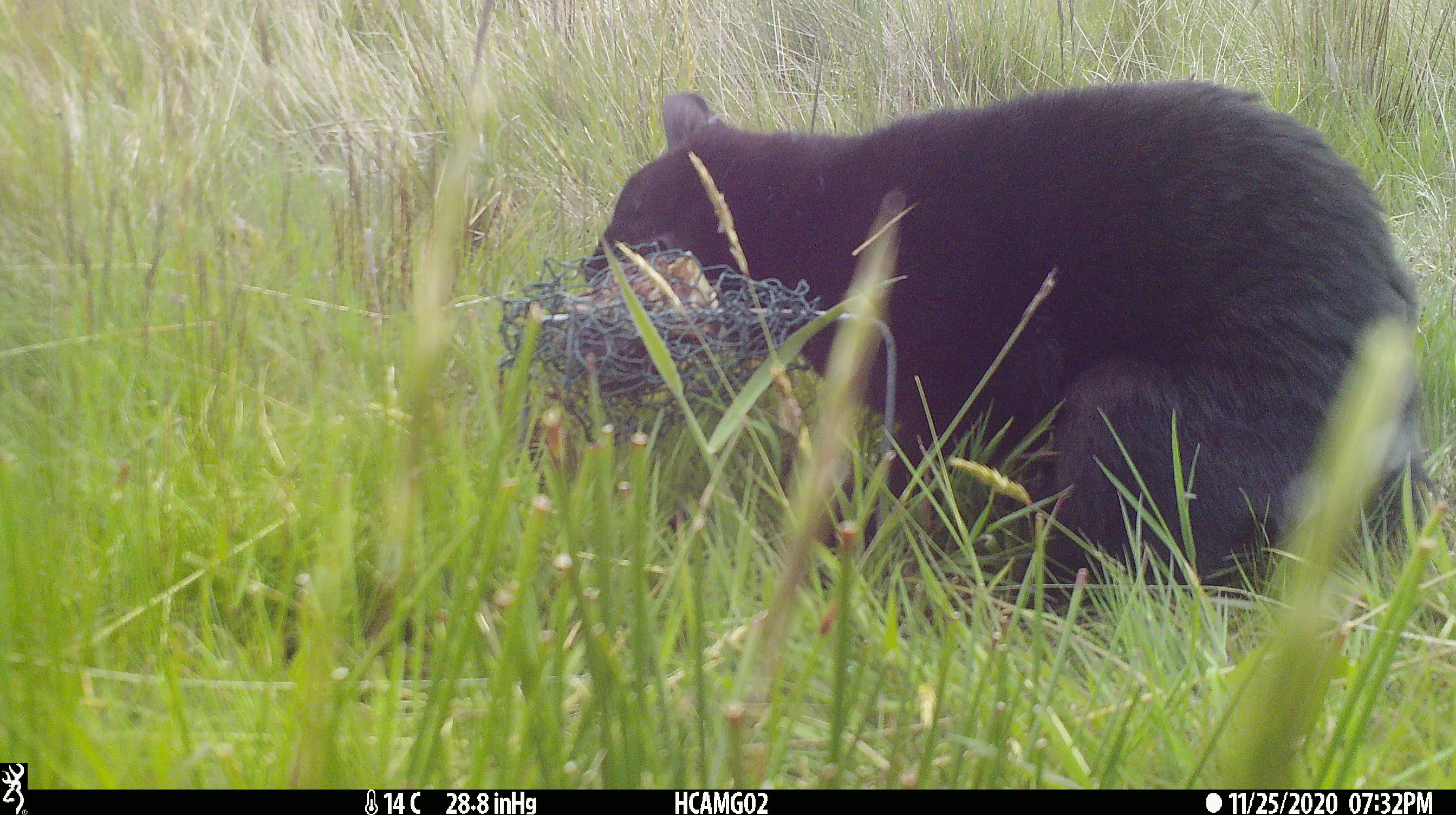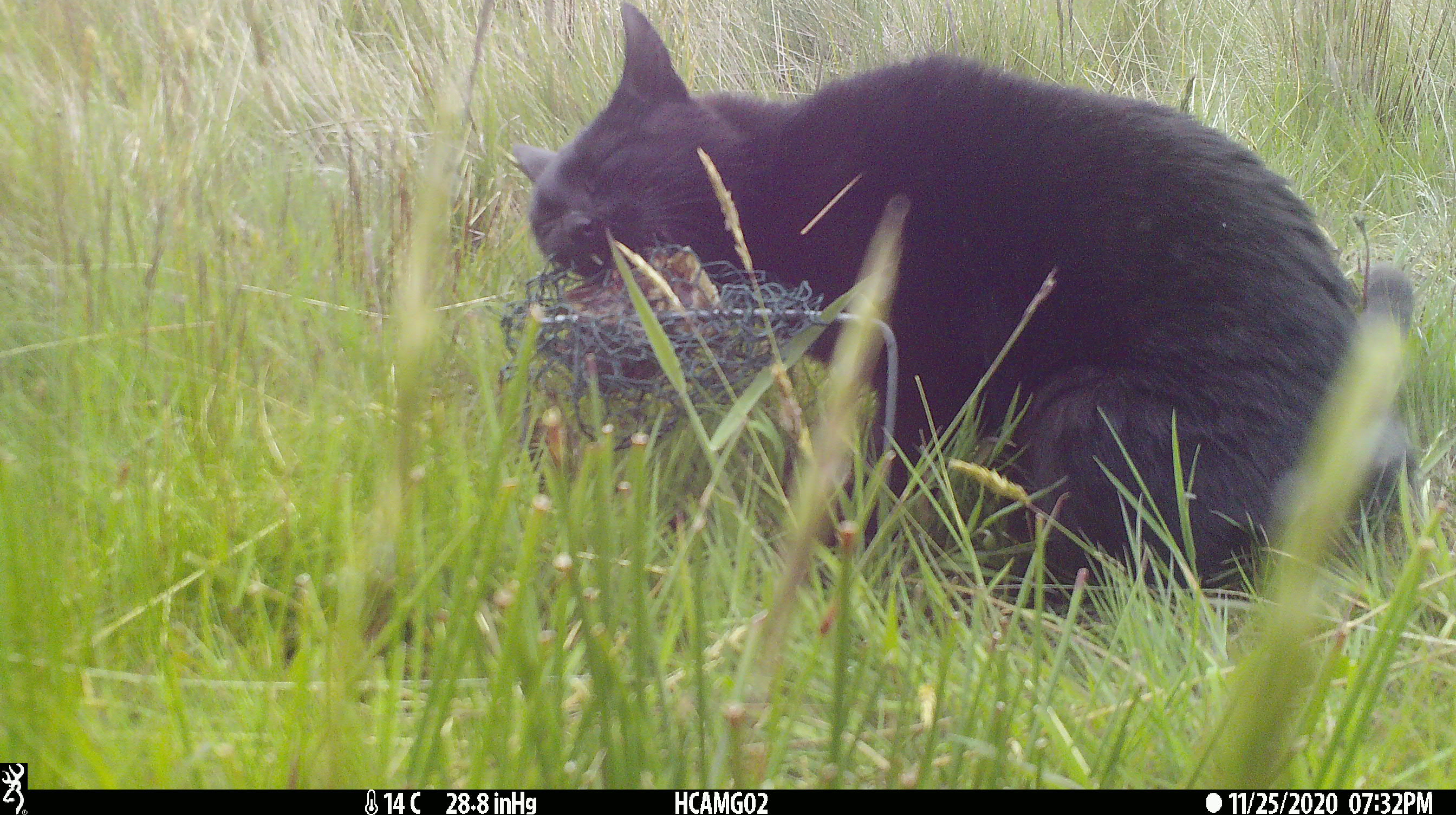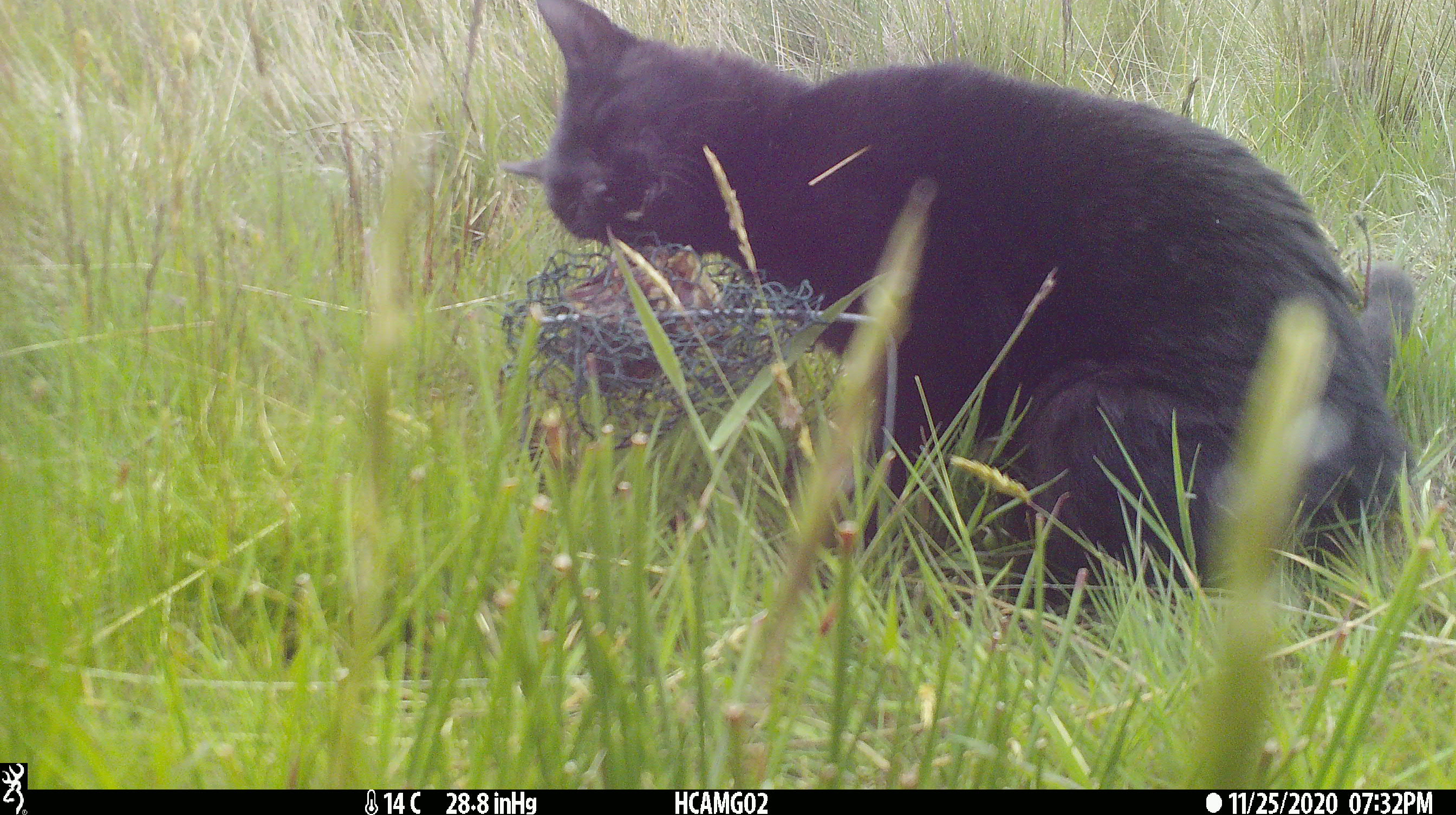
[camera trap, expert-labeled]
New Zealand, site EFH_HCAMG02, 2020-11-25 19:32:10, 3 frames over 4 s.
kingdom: Animalia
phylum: Chordata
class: Mammalia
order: Carnivora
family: Felidae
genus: Felis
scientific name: Felis catus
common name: domestic cat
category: cat